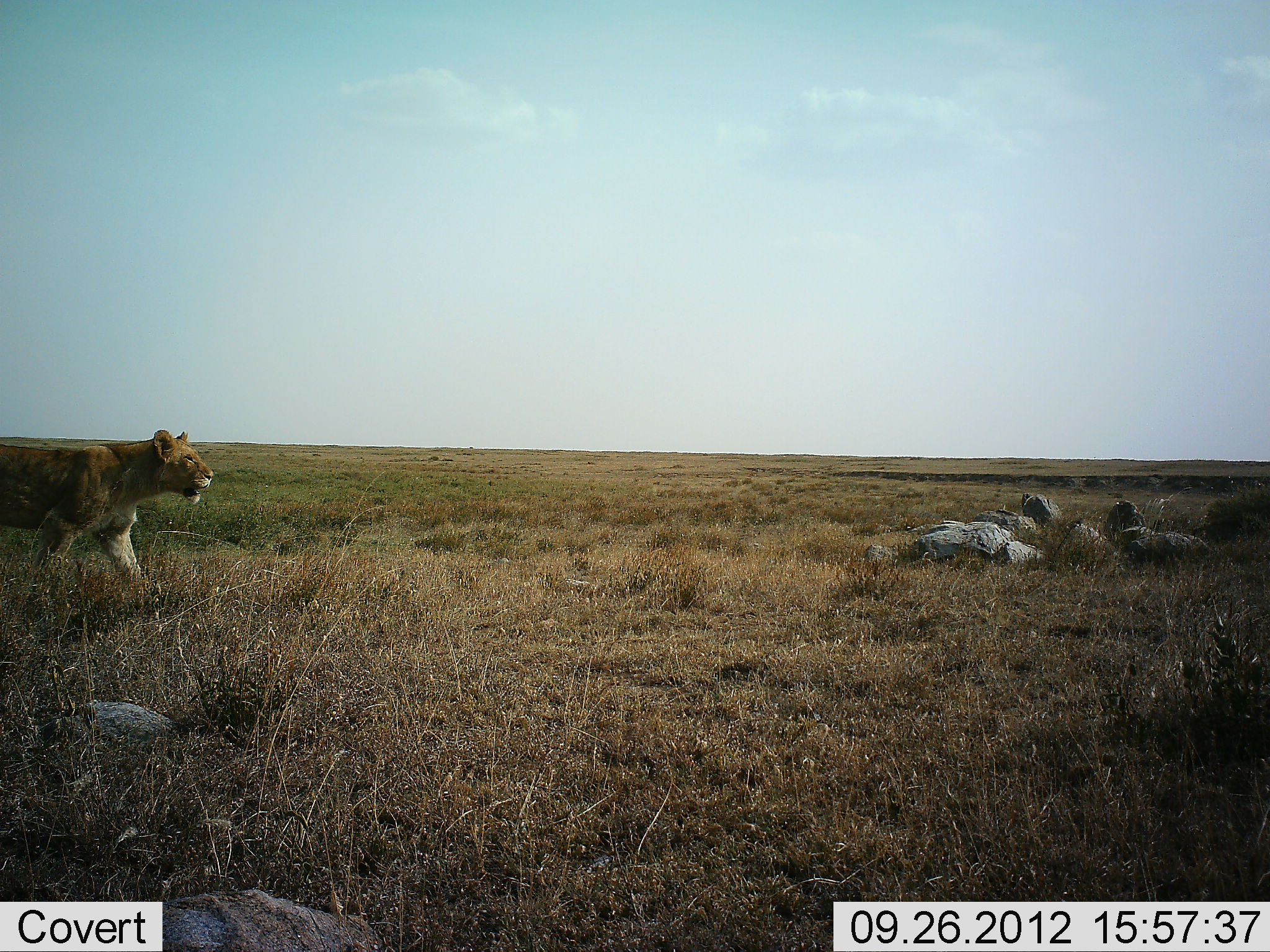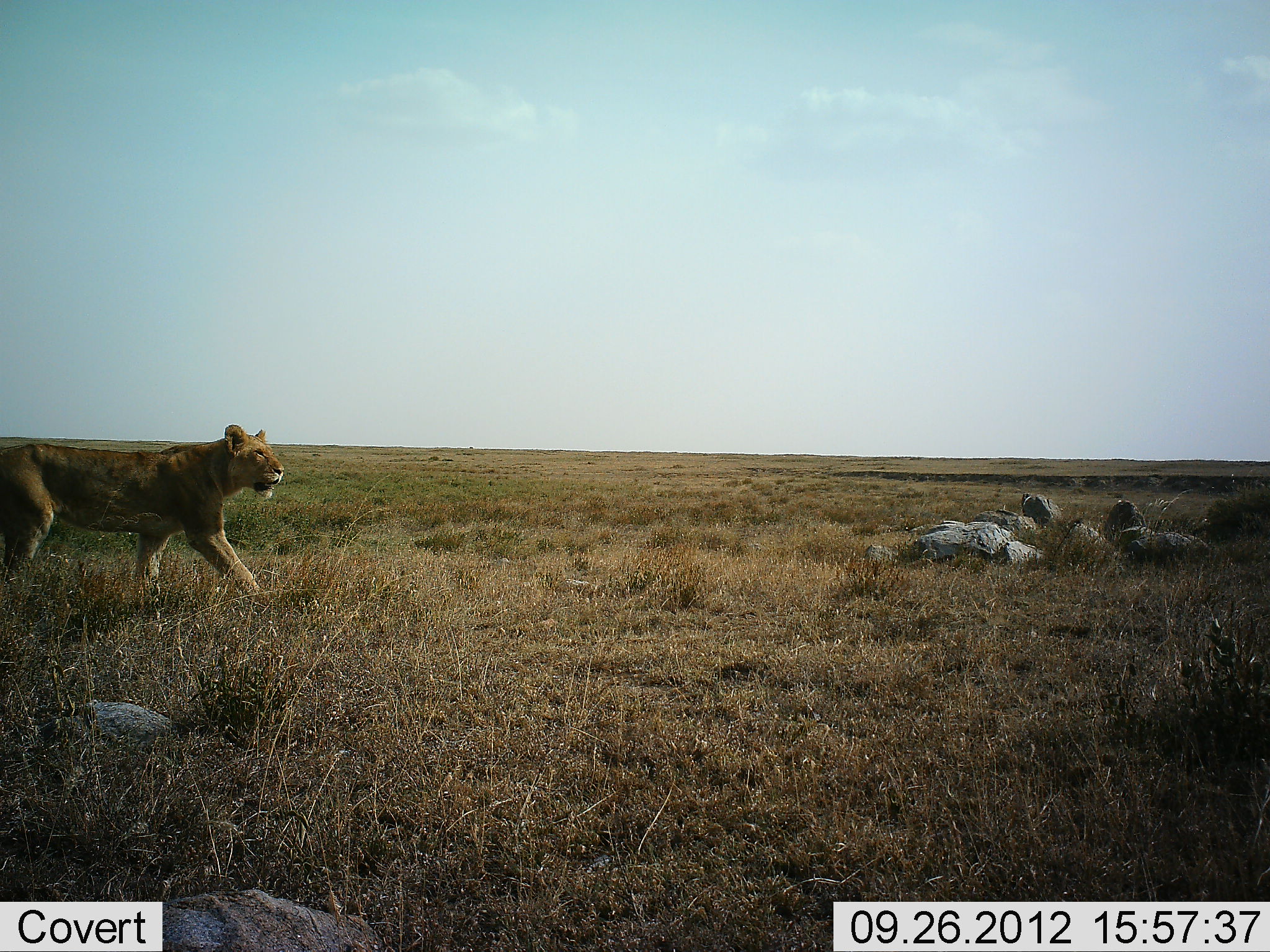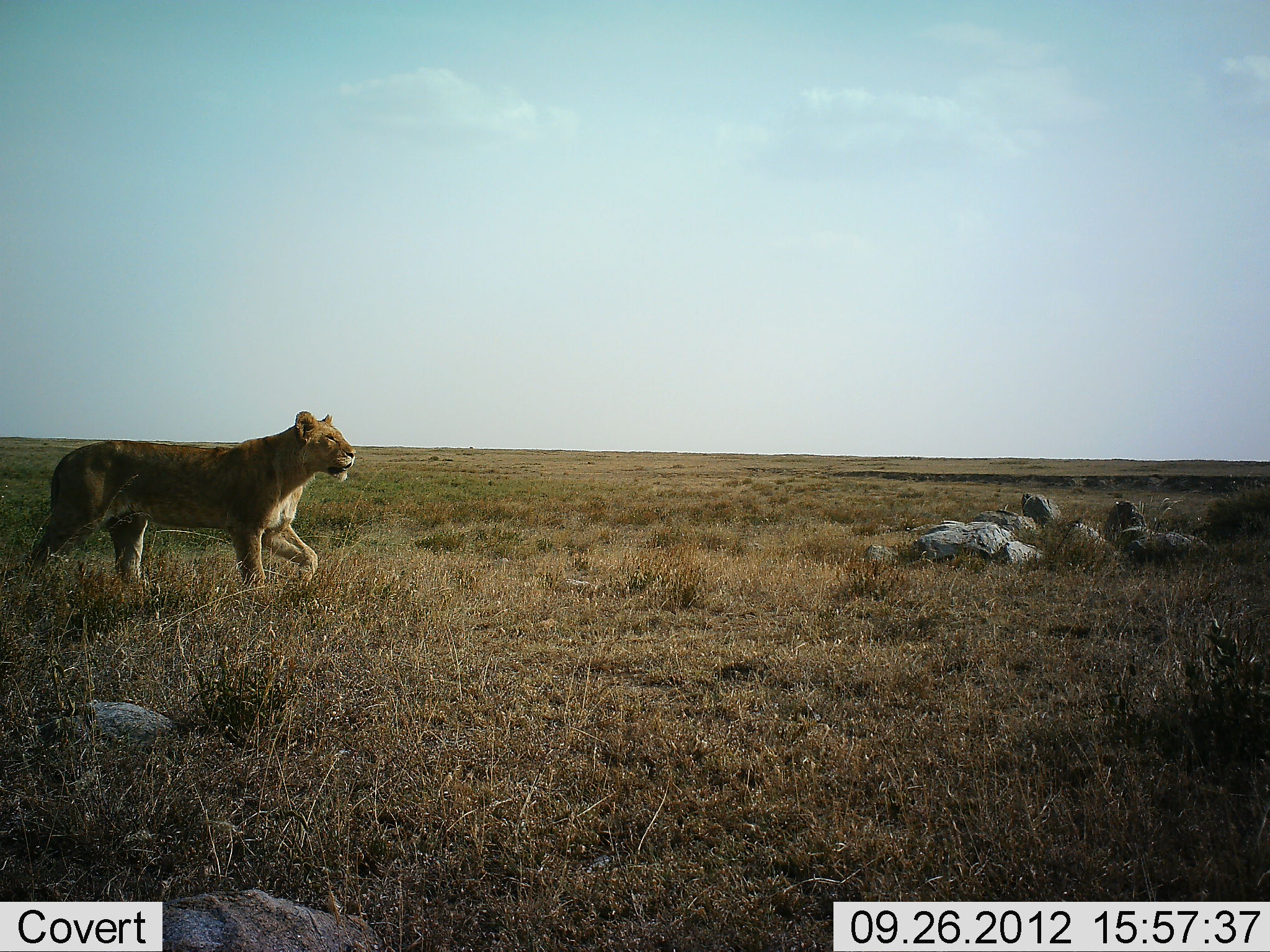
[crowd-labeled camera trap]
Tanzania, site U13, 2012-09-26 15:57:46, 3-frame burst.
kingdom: Animalia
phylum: Chordata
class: Mammalia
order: Carnivora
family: Felidae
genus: Panthera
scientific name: Panthera leo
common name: lion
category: lionfemale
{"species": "lionfemale (lion) (Panthera leo)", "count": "1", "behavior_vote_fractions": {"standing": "0%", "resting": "0%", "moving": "100%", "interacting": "0%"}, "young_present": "0%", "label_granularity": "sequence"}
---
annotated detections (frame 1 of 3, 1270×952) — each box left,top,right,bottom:
animal: 0,426,214,604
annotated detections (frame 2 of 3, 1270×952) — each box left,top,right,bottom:
animal: 0,422,286,607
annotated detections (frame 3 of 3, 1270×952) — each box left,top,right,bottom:
animal: 12,408,358,600